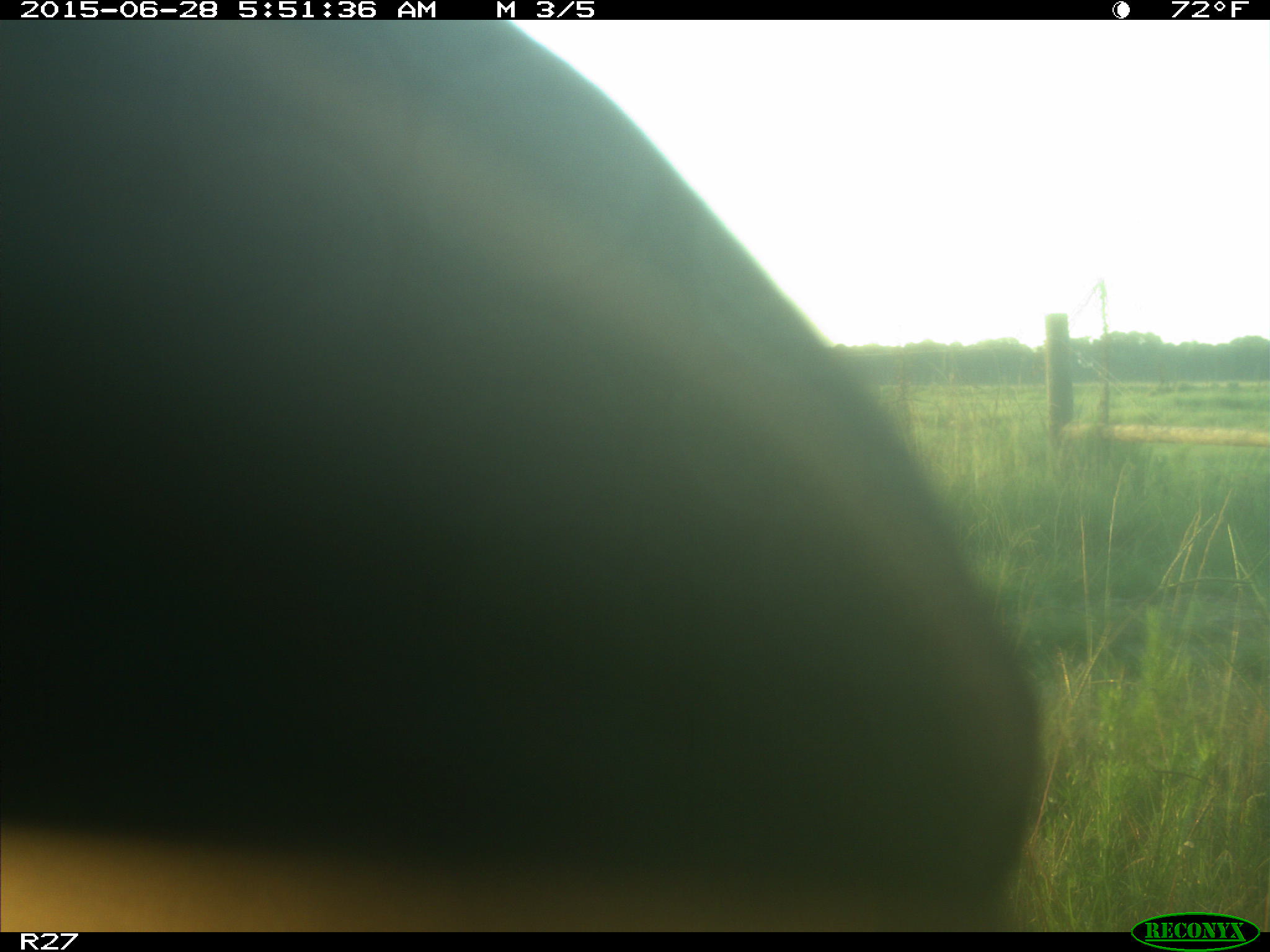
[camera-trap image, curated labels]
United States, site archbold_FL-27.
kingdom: Animalia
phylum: Chordata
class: Mammalia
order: Artiodactyla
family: Bovidae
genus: Bos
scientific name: Bos taurus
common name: domestic cow